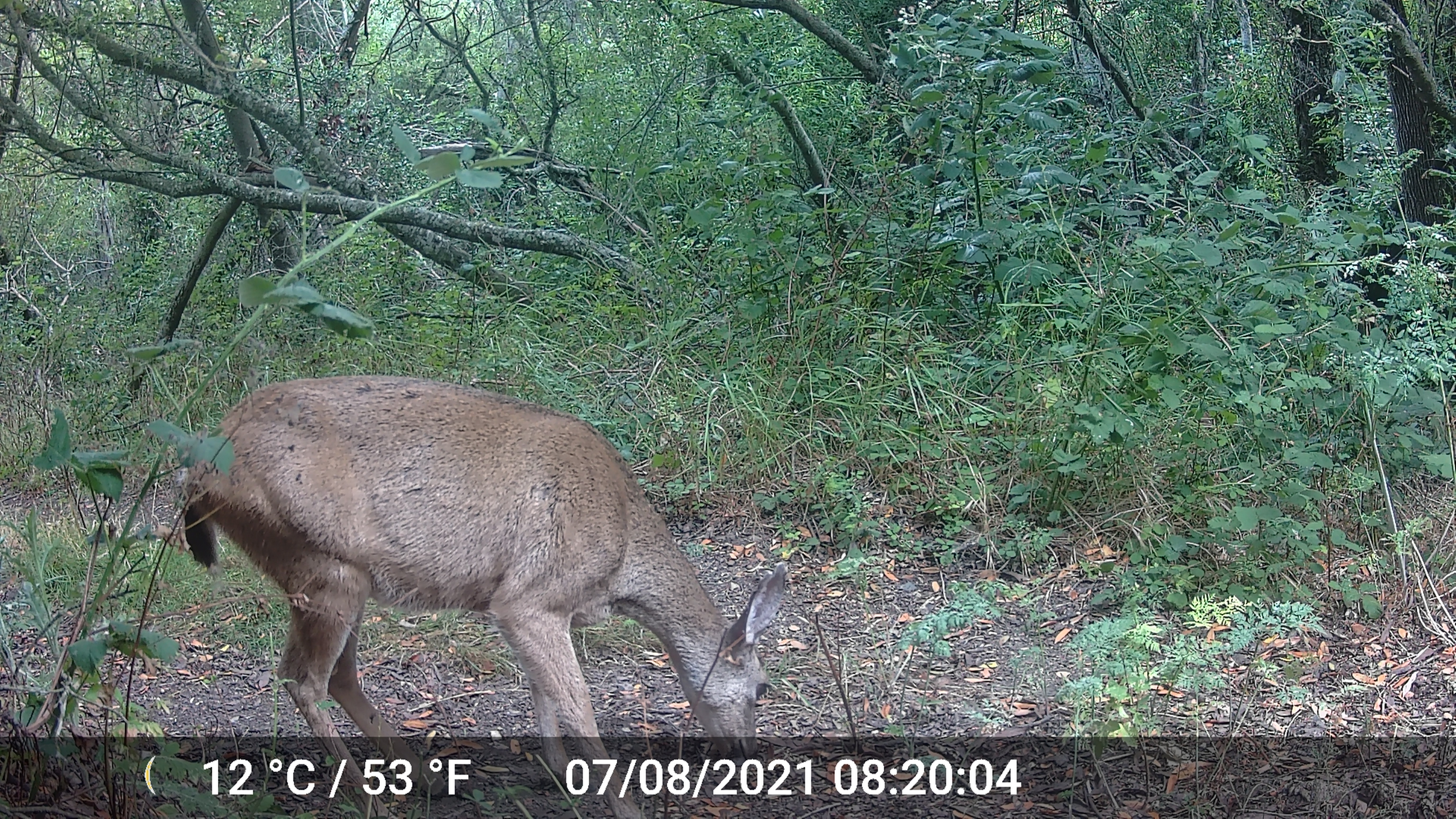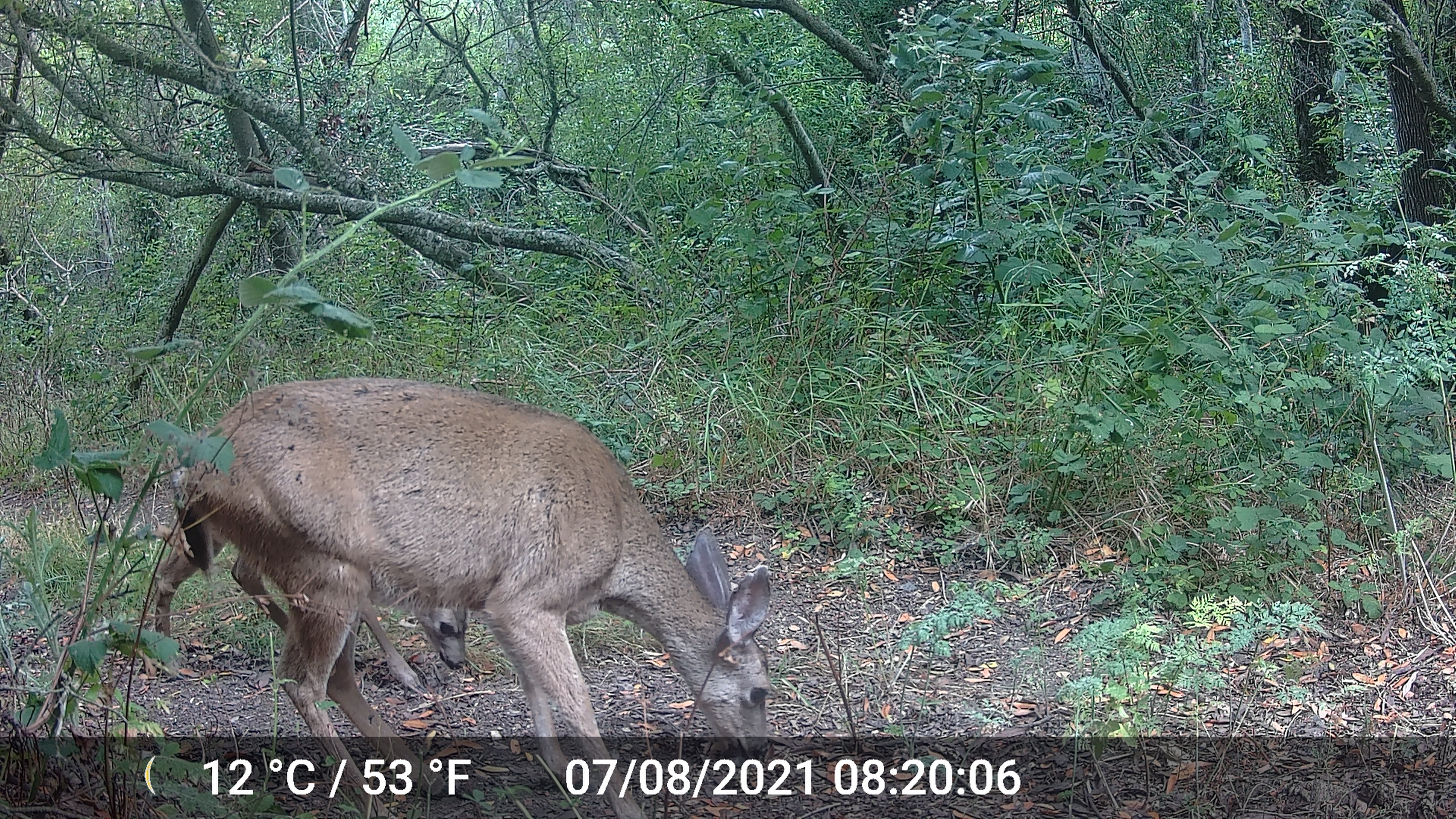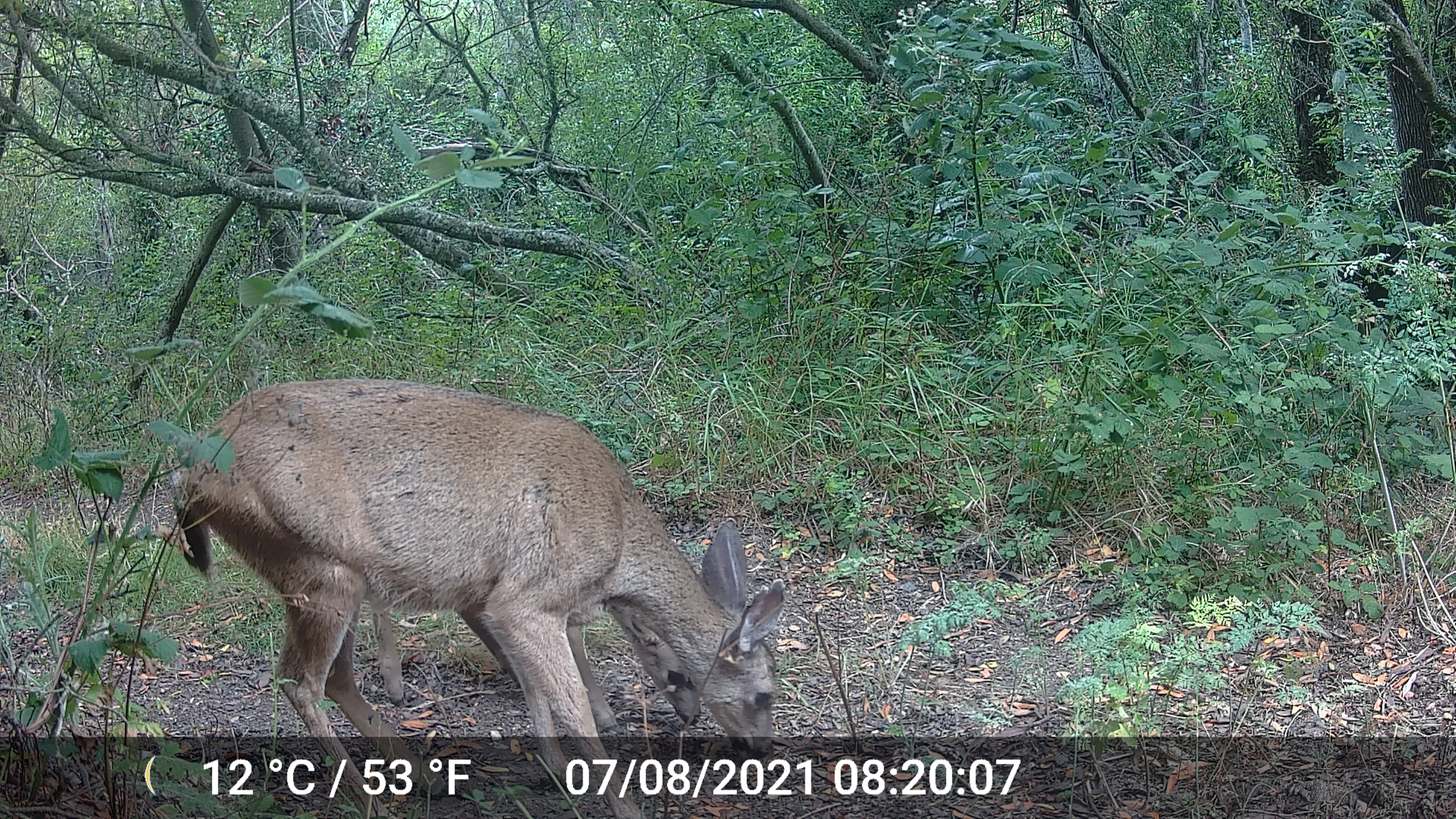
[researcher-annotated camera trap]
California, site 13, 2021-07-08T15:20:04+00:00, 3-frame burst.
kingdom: Animalia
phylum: Chordata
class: Mammalia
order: Artiodactyla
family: Cervidae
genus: Odocoileus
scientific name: Odocoileus hemionus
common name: mule deer